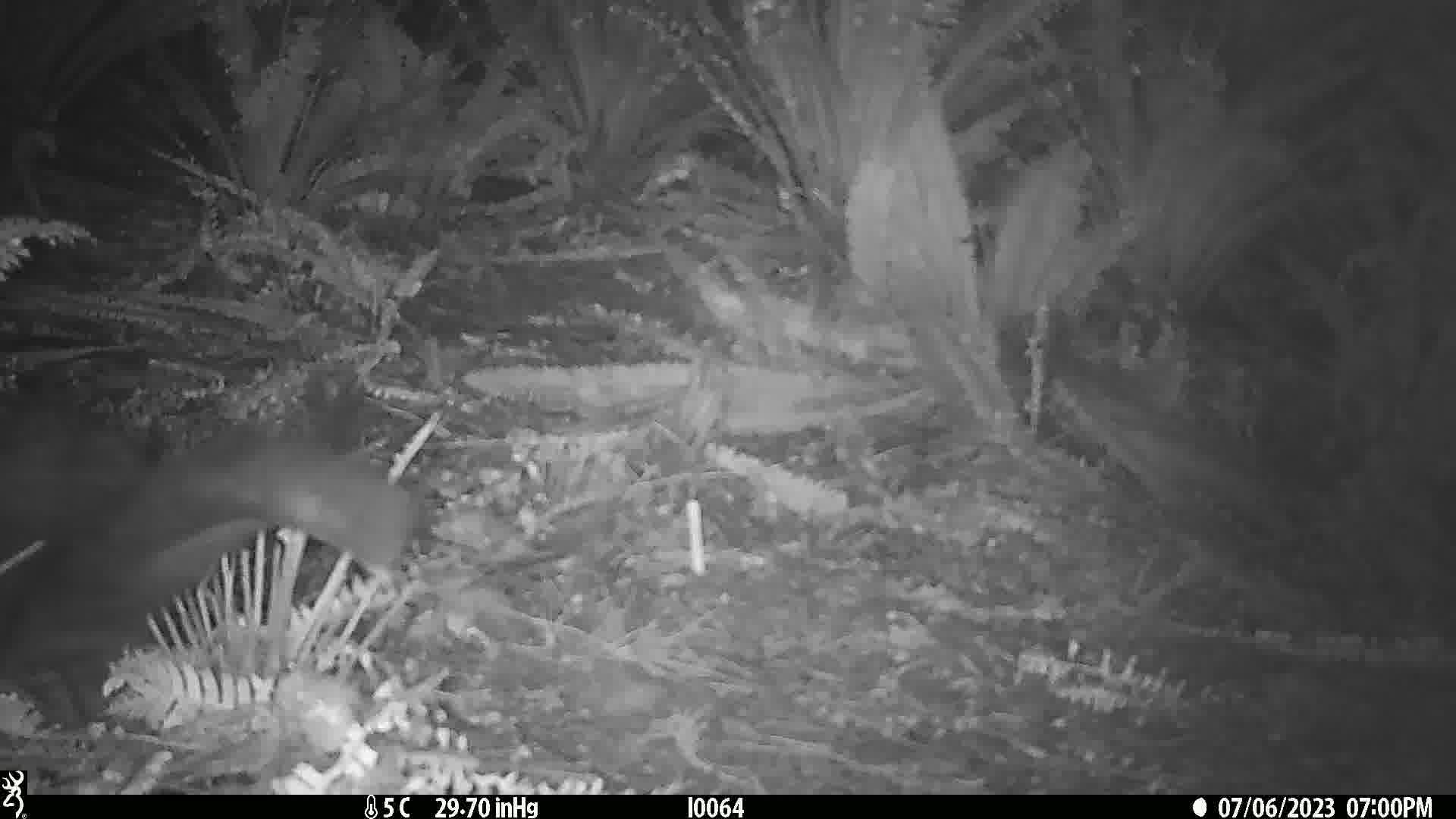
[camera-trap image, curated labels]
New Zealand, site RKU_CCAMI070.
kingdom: Animalia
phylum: Chordata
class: Mammalia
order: Diprotodontia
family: Phalangeridae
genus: Trichosurus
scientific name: Trichosurus vulpecula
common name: common brushtail possum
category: possum